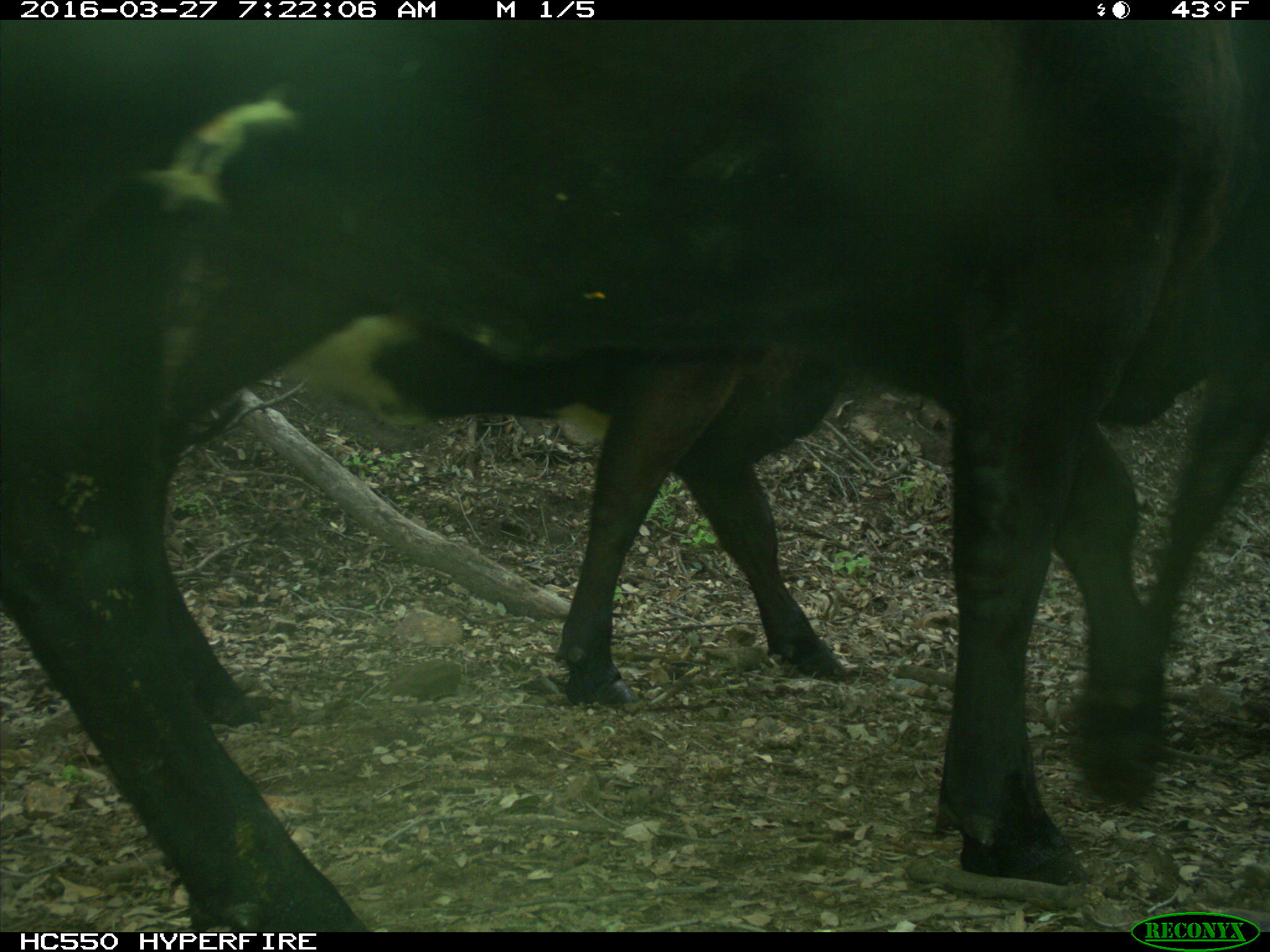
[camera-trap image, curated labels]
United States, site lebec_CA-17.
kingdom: Animalia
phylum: Chordata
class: Mammalia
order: Artiodactyla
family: Bovidae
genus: Bos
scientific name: Bos taurus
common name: domestic cow